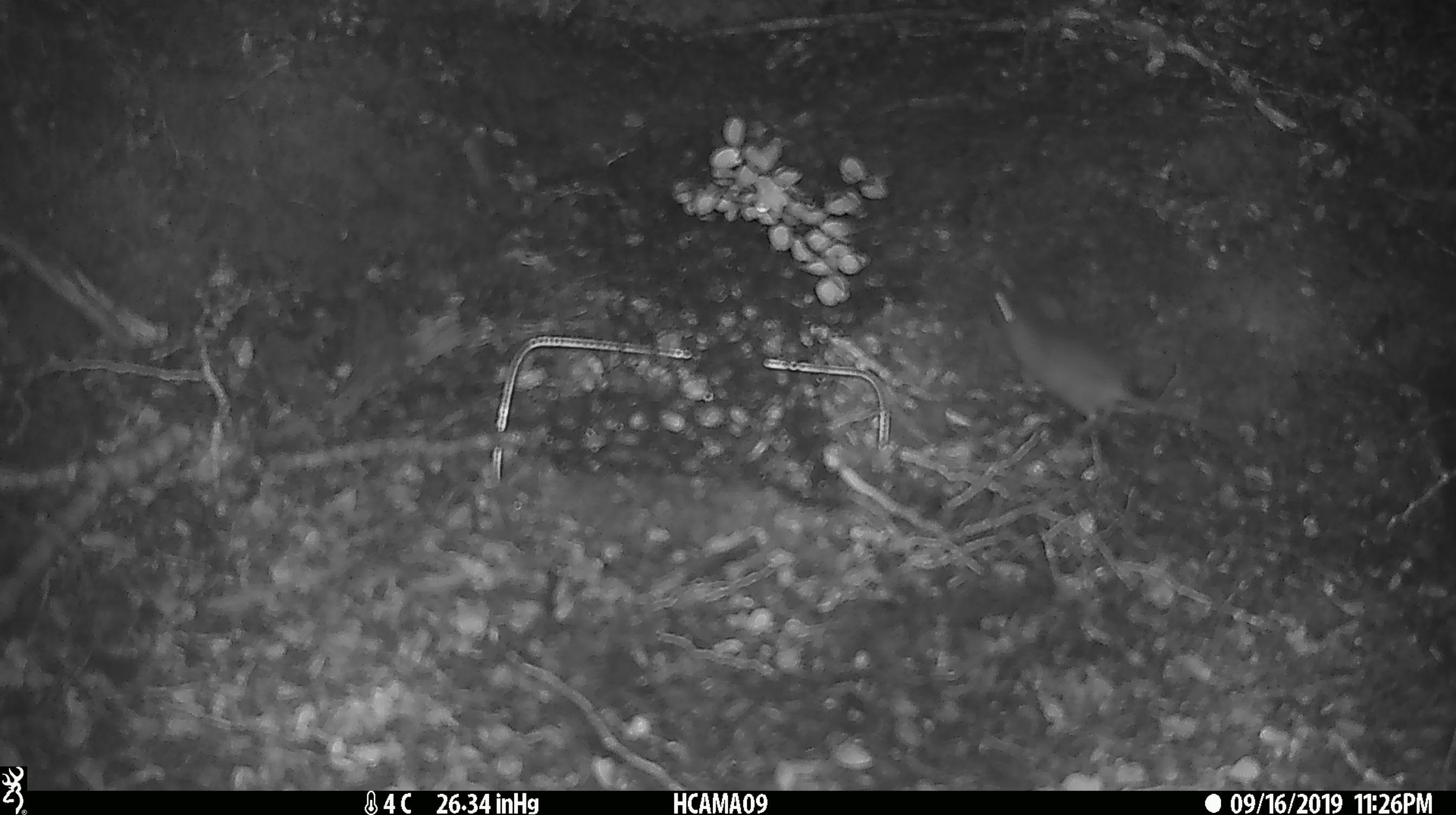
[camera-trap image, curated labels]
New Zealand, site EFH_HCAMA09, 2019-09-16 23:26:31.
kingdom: Animalia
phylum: Chordata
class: Mammalia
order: Rodentia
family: Muridae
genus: Mus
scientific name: Mus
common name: mouse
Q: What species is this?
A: Mouse (Mus).